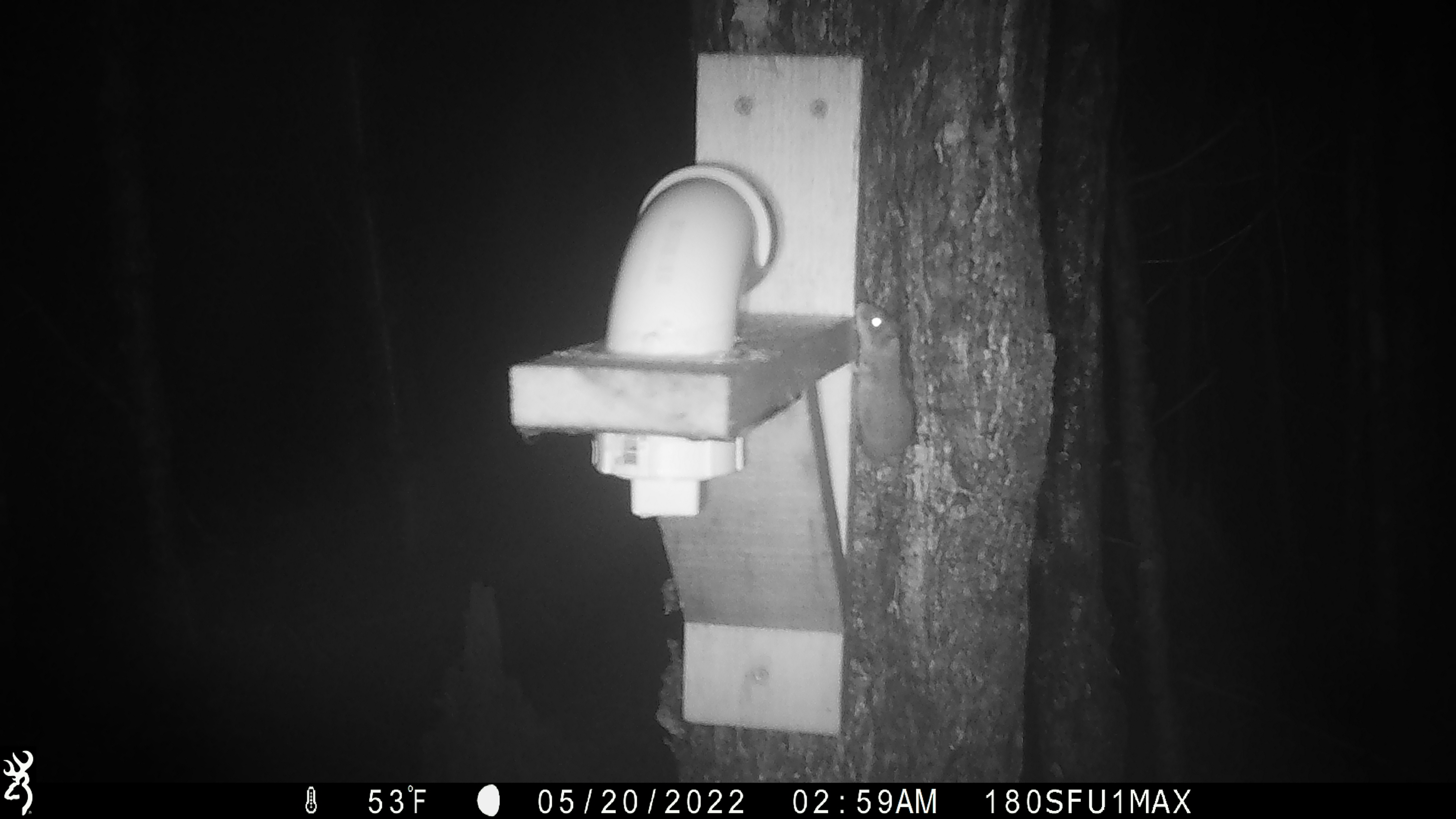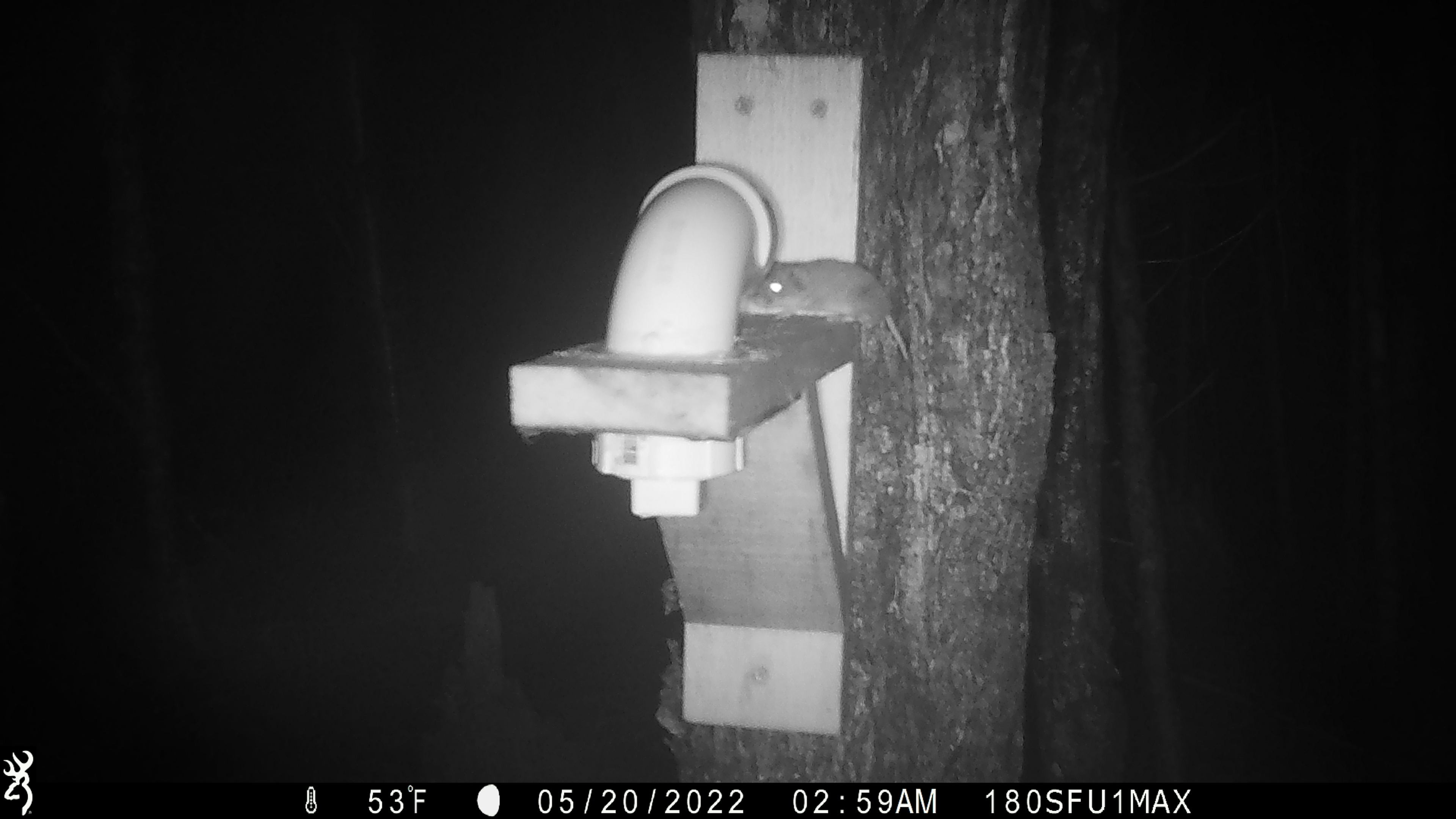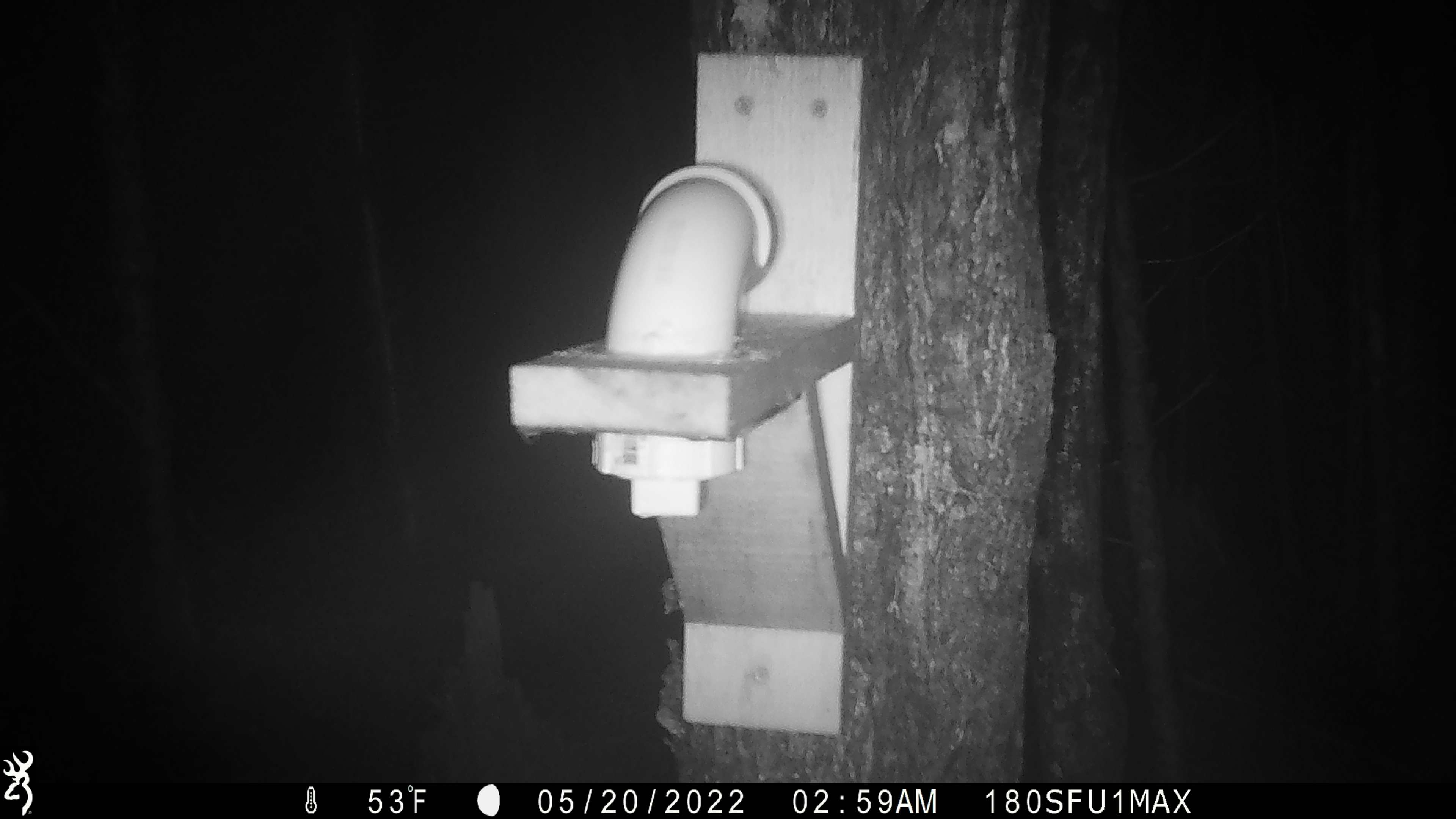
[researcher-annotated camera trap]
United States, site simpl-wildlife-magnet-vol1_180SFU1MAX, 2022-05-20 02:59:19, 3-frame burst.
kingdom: Animalia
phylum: Chordata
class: Mammalia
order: Rodentia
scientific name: Rodentia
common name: mouse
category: mouse sp.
Mouse sp. (mouse) (Rodentia).